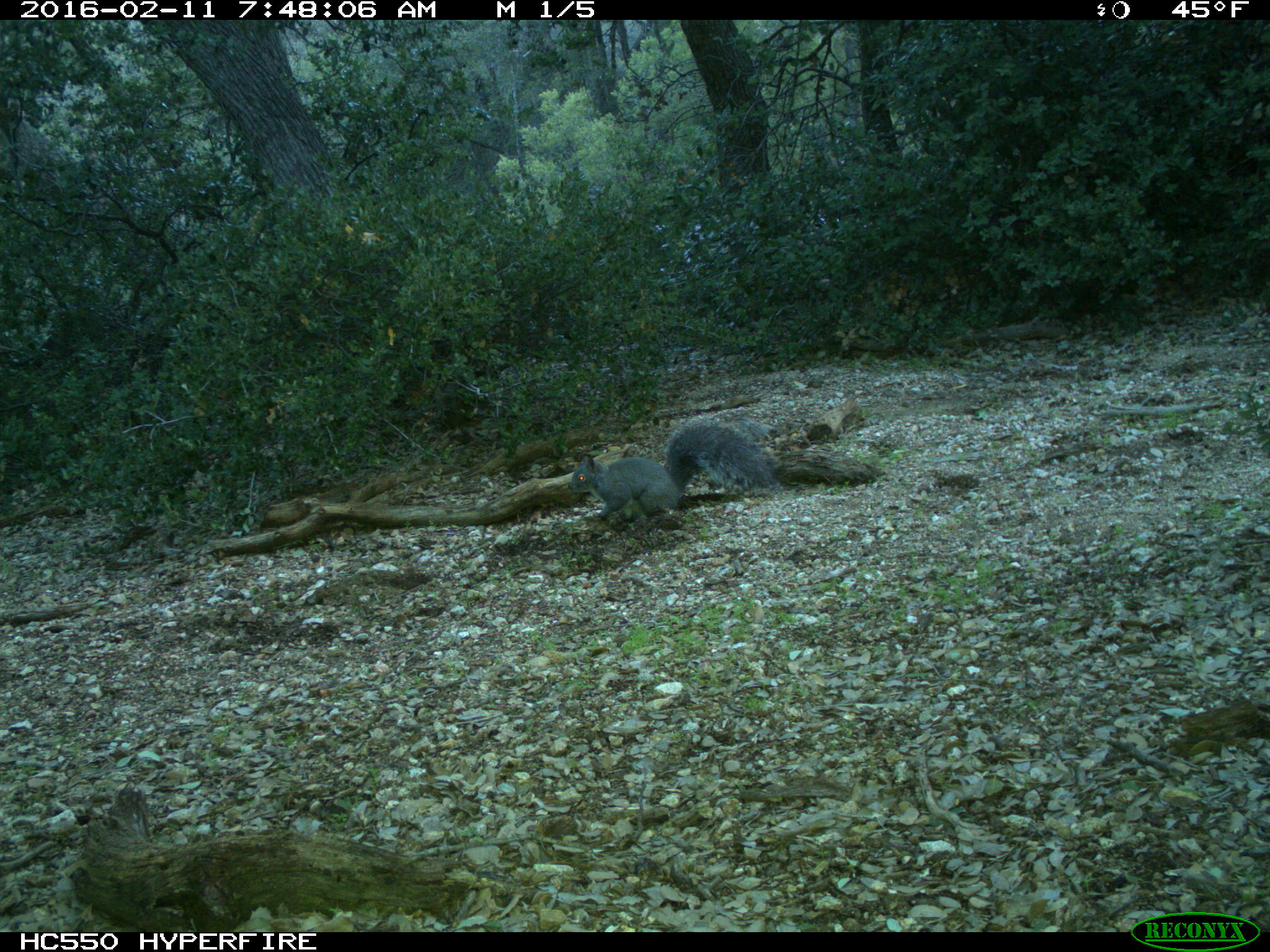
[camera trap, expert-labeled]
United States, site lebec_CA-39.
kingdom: Animalia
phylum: Chordata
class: Mammalia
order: Rodentia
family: Sciuridae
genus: Sciurus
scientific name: Sciurus carolinensis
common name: eastern gray squirrel